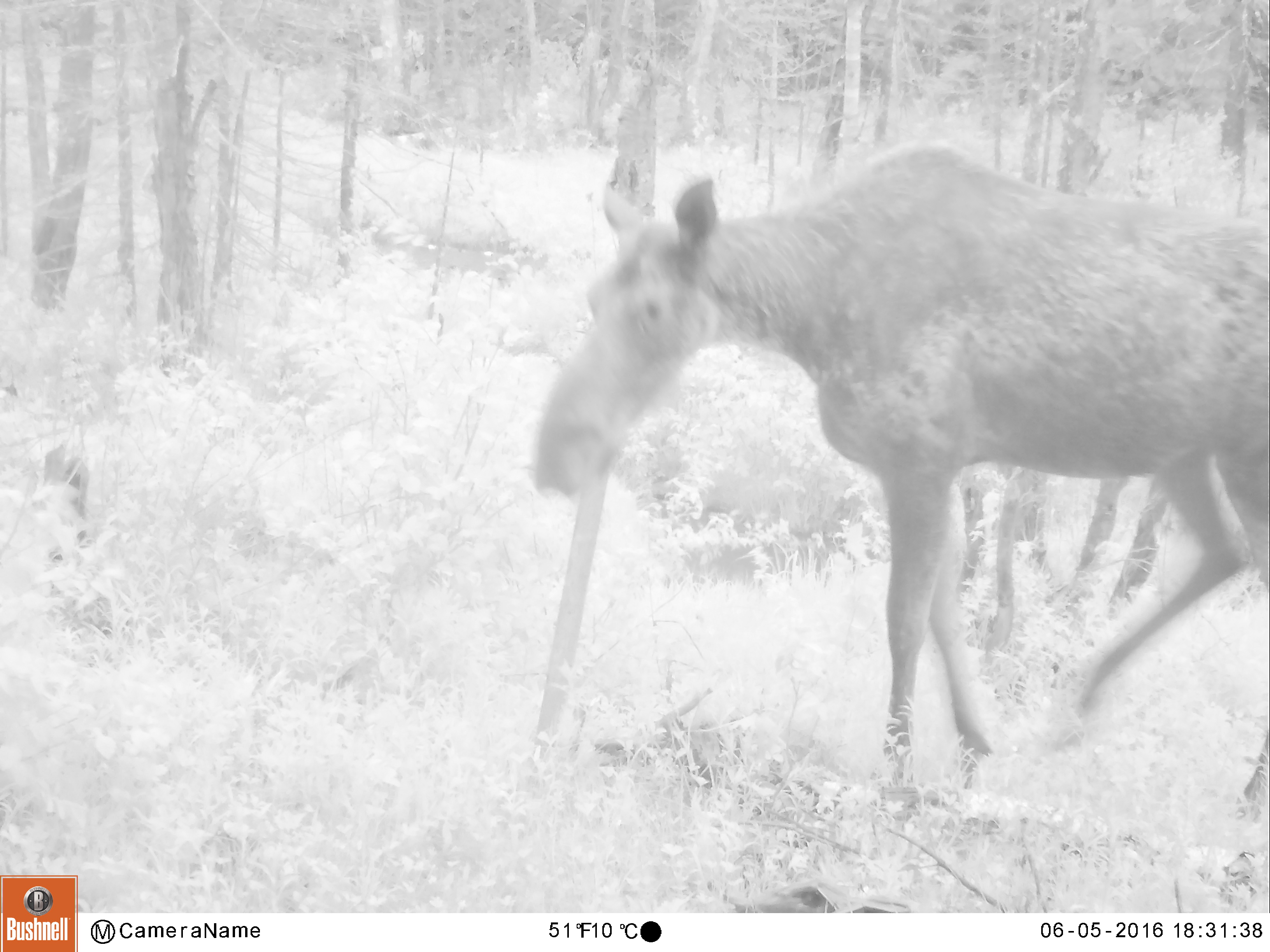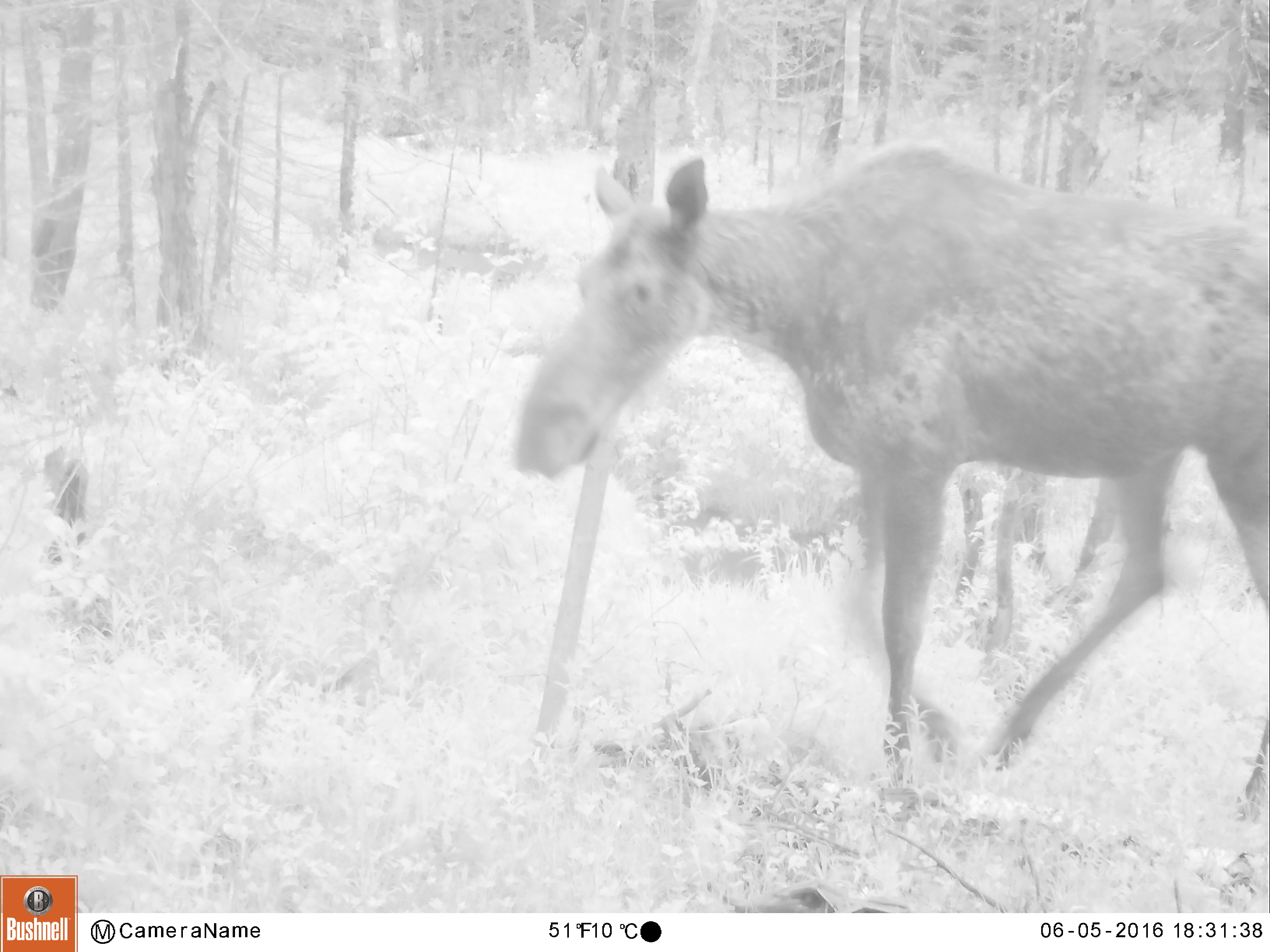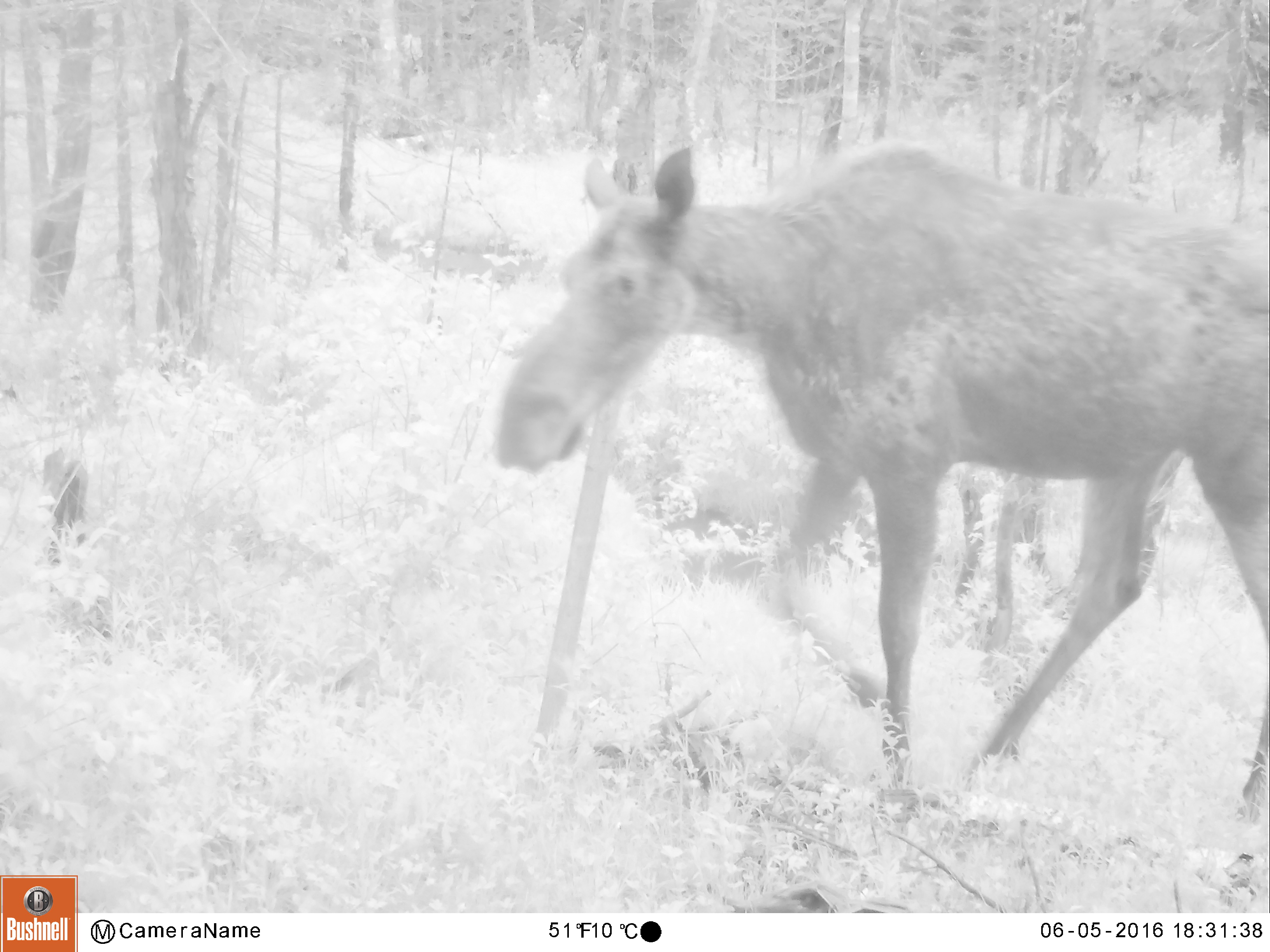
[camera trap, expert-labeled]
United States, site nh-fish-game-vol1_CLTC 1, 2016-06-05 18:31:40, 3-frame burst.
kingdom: Animalia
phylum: Chordata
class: Mammalia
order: Artiodactyla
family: Cervidae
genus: Alces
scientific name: Alces alces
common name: moose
Moose (Alces alces).